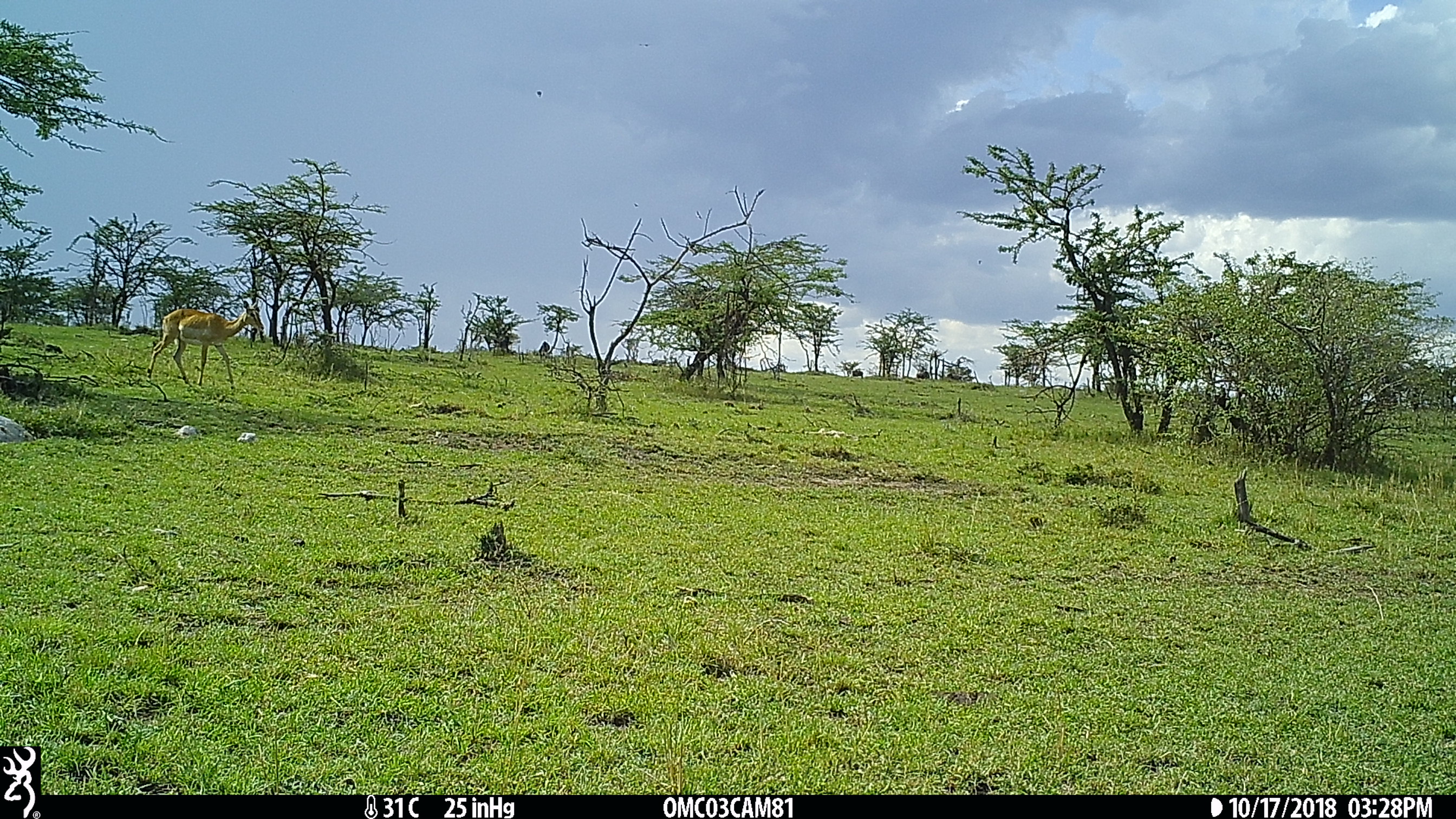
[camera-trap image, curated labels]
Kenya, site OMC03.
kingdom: Animalia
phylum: Chordata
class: Mammalia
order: Artiodactyla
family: Bovidae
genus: Aepyceros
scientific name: Aepyceros melampus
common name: impala